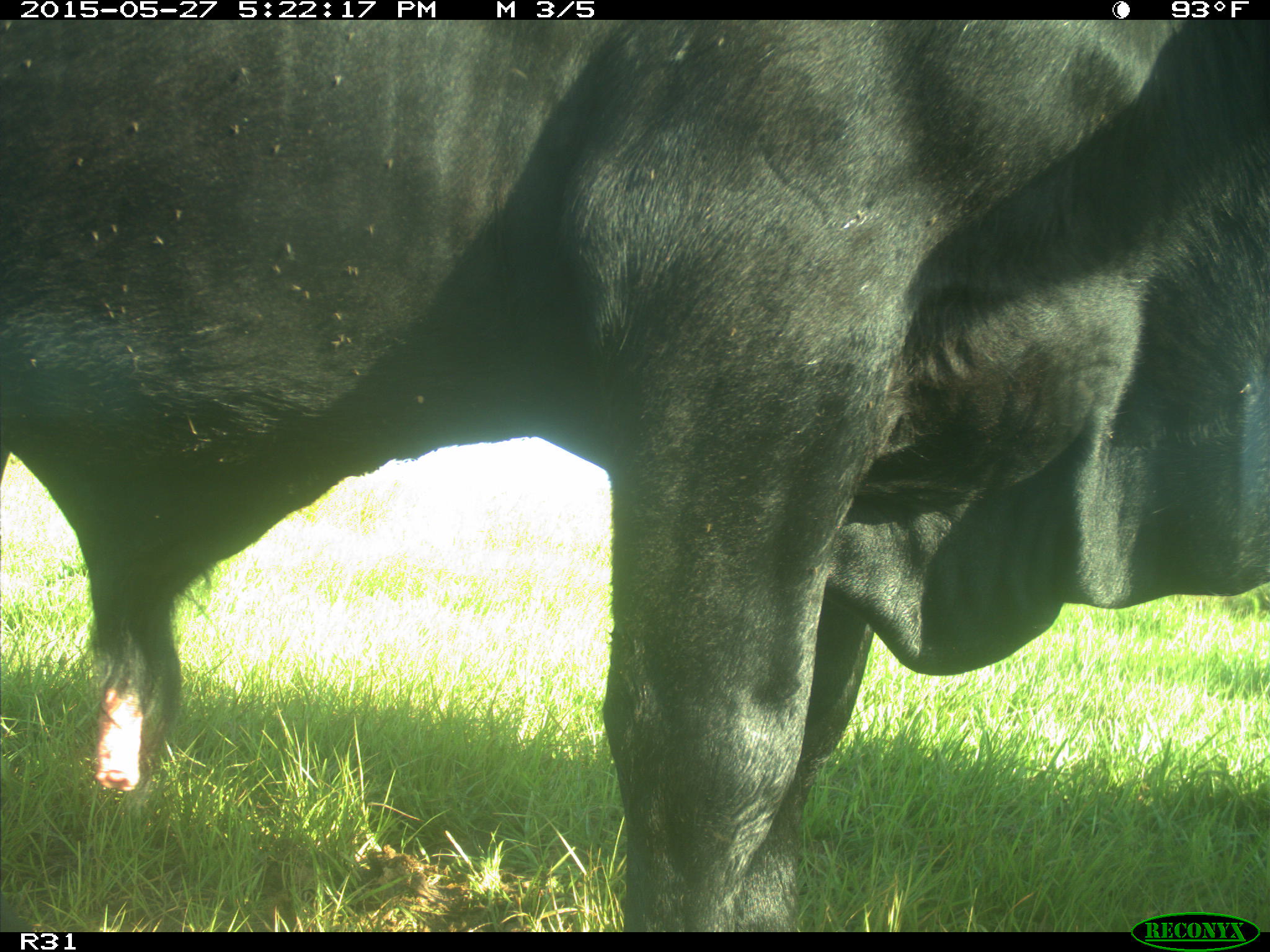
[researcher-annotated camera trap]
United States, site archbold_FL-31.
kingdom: Animalia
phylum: Chordata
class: Mammalia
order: Artiodactyla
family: Bovidae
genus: Bos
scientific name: Bos taurus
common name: domestic cow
Bos taurus (domestic cow).